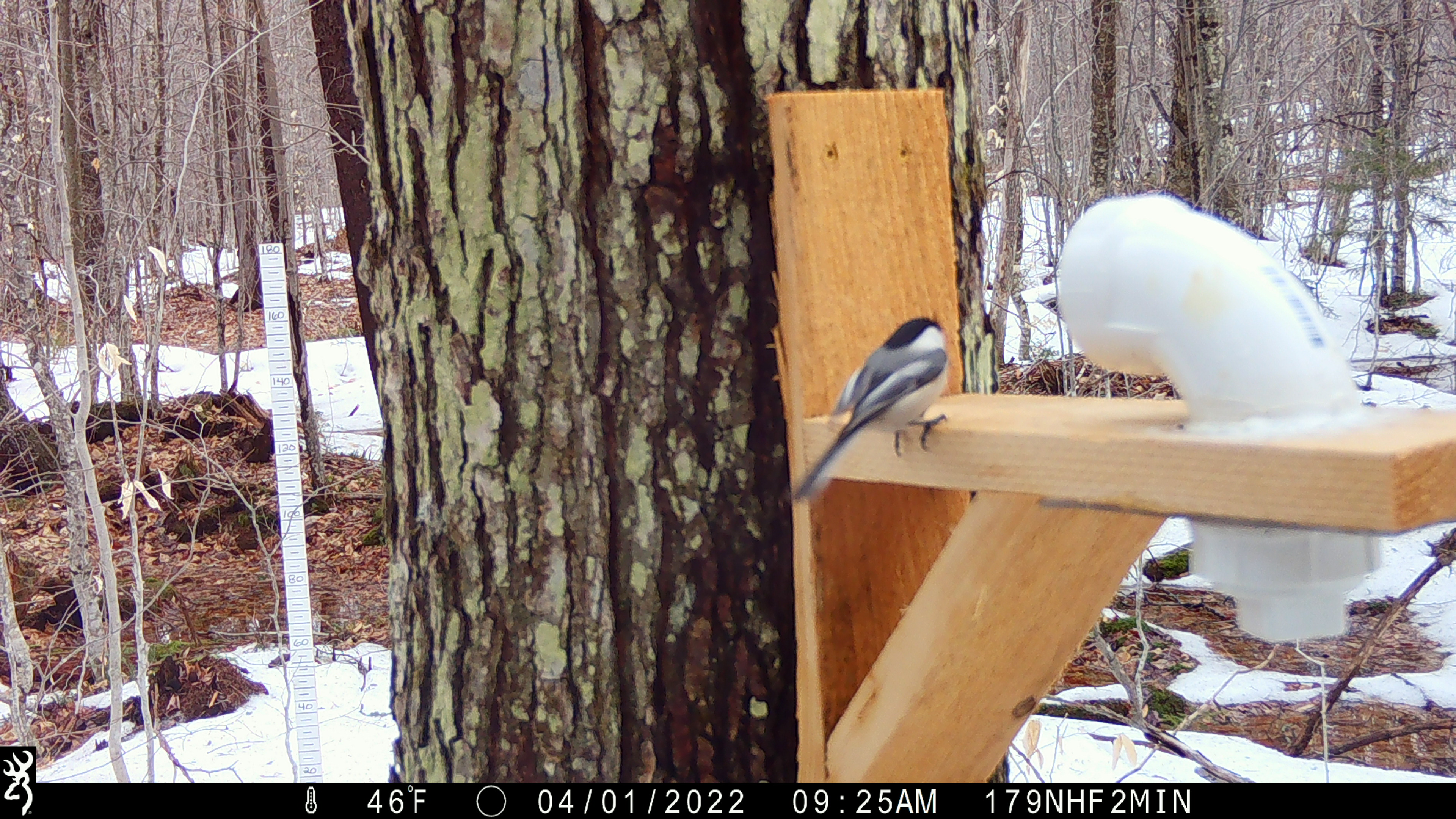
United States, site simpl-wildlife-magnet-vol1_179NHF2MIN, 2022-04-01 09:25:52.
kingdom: Animalia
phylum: Chordata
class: Aves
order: Passeriformes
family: Paridae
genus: Poecile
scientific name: Poecile atricapillus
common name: black-capped chickadee